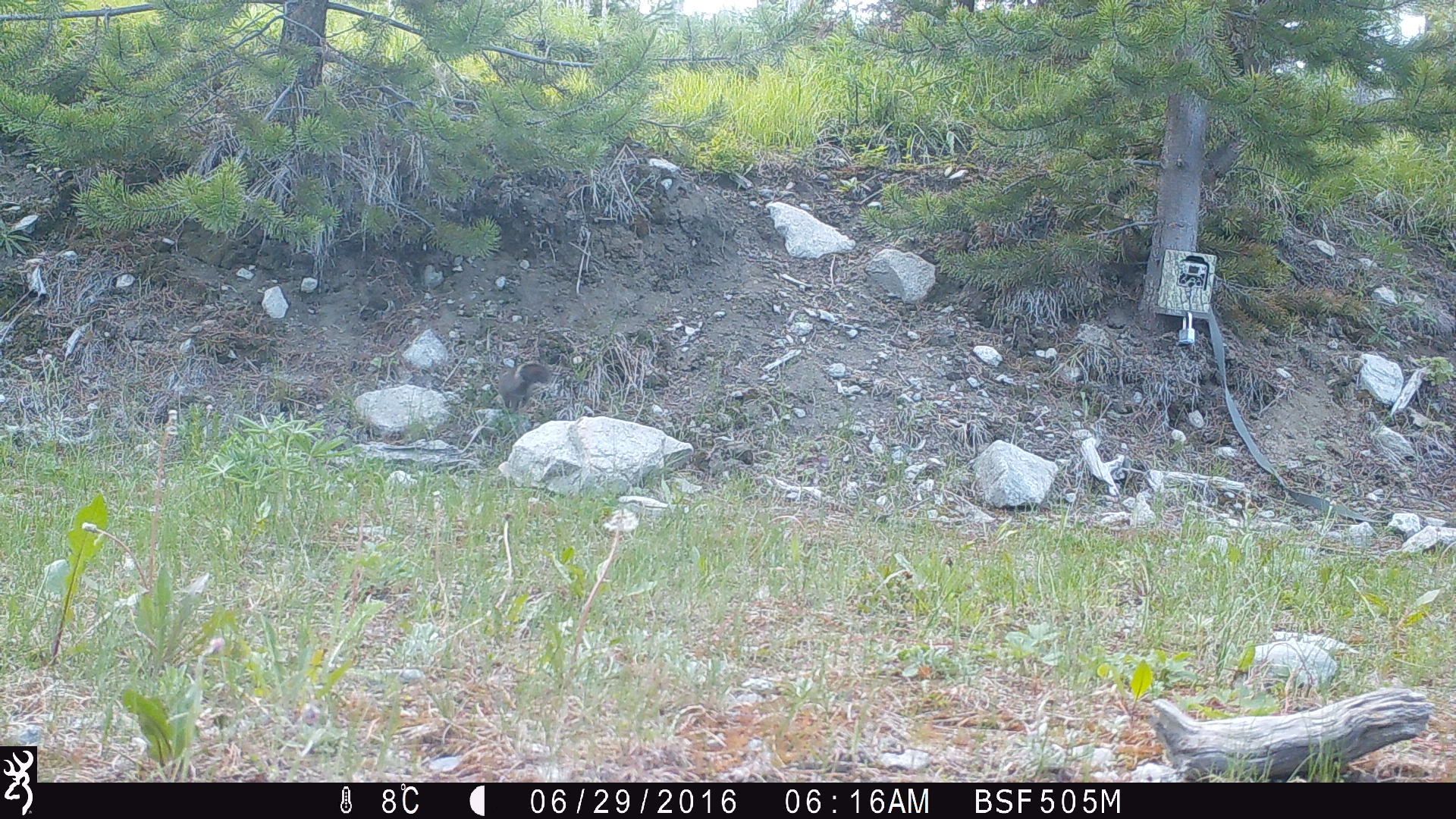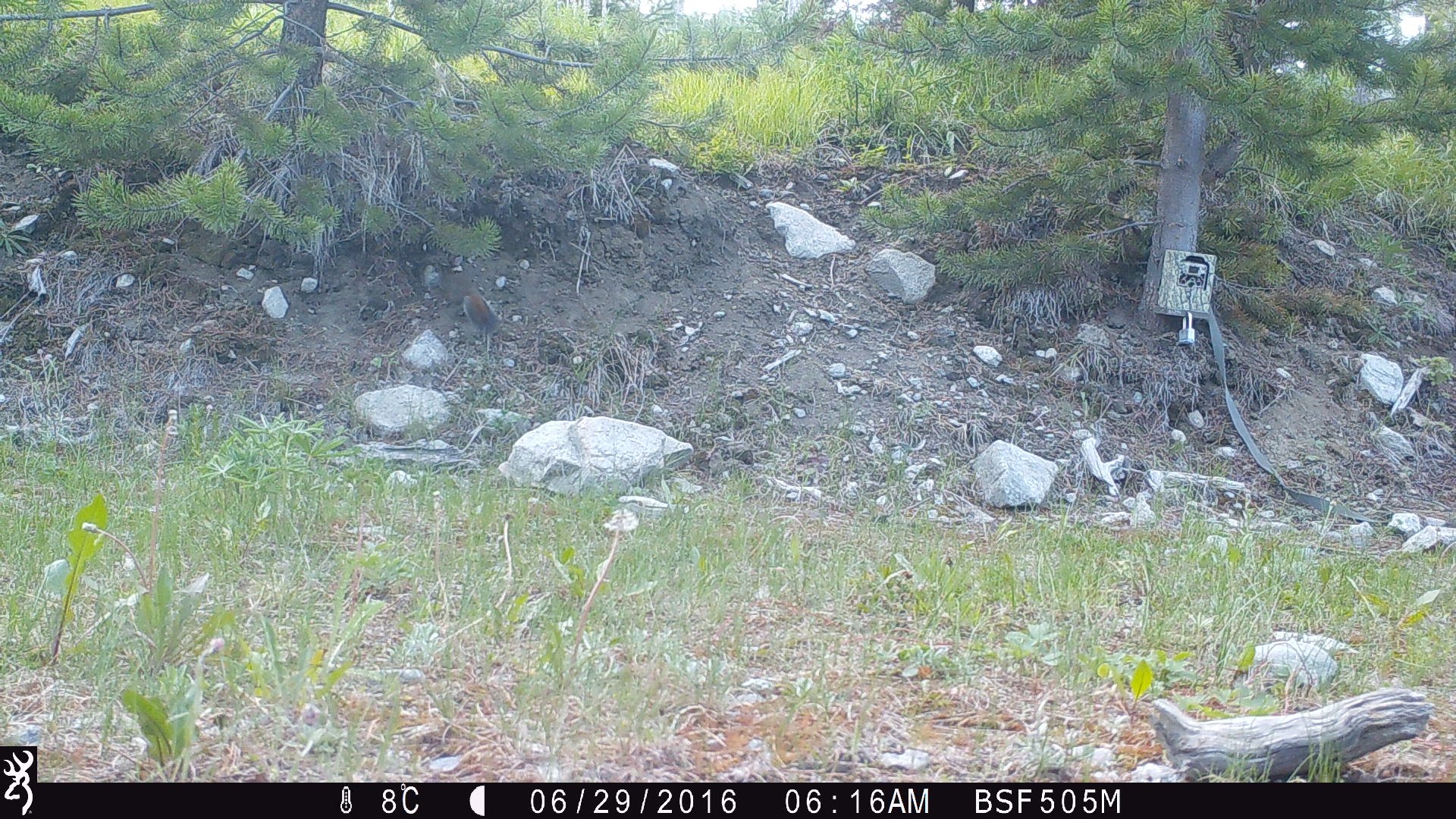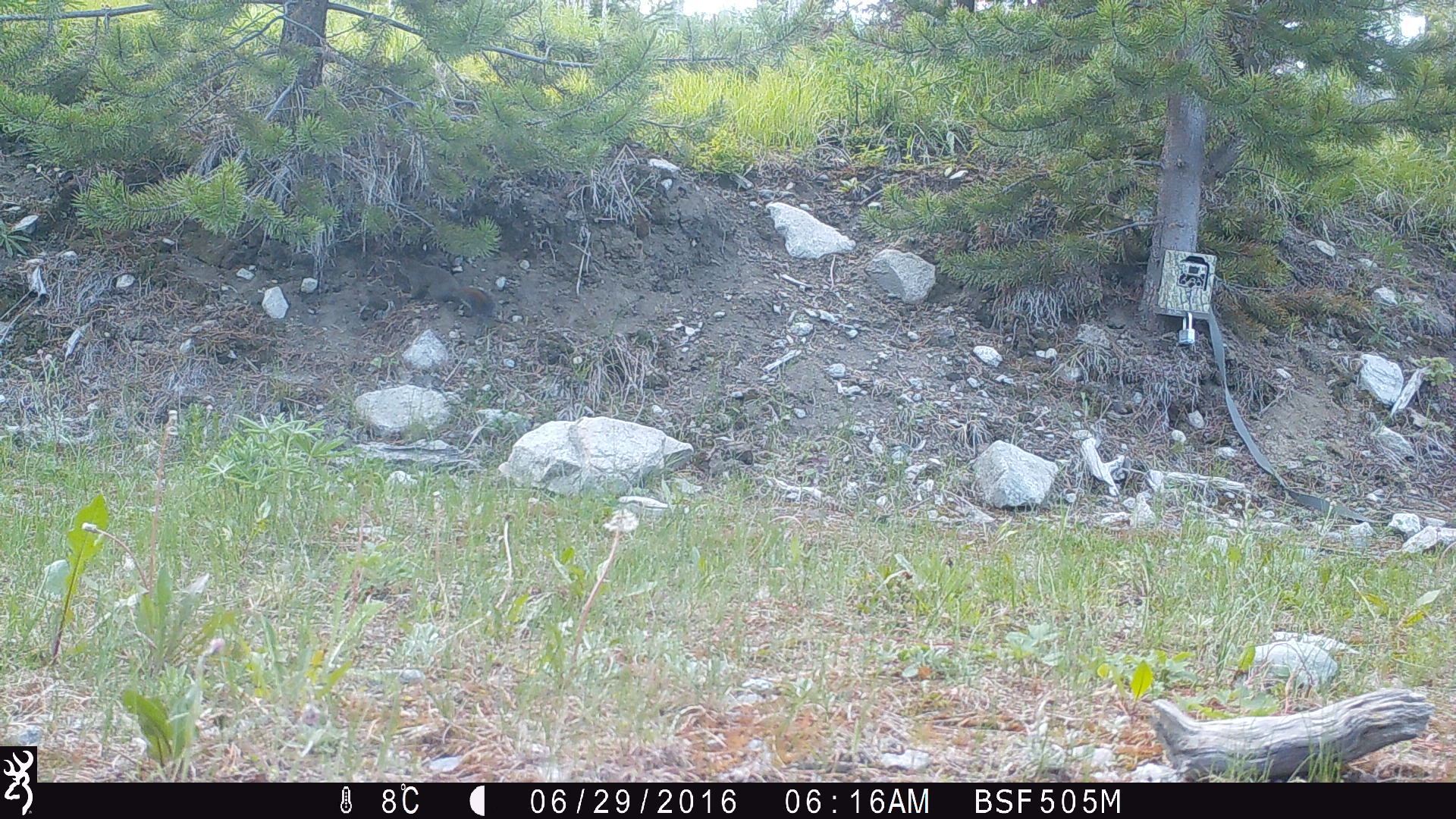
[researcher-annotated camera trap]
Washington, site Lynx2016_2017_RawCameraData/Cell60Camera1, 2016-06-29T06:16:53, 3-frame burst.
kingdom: Animalia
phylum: Chordata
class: Mammalia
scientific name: Mammalia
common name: small mammal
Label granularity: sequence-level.